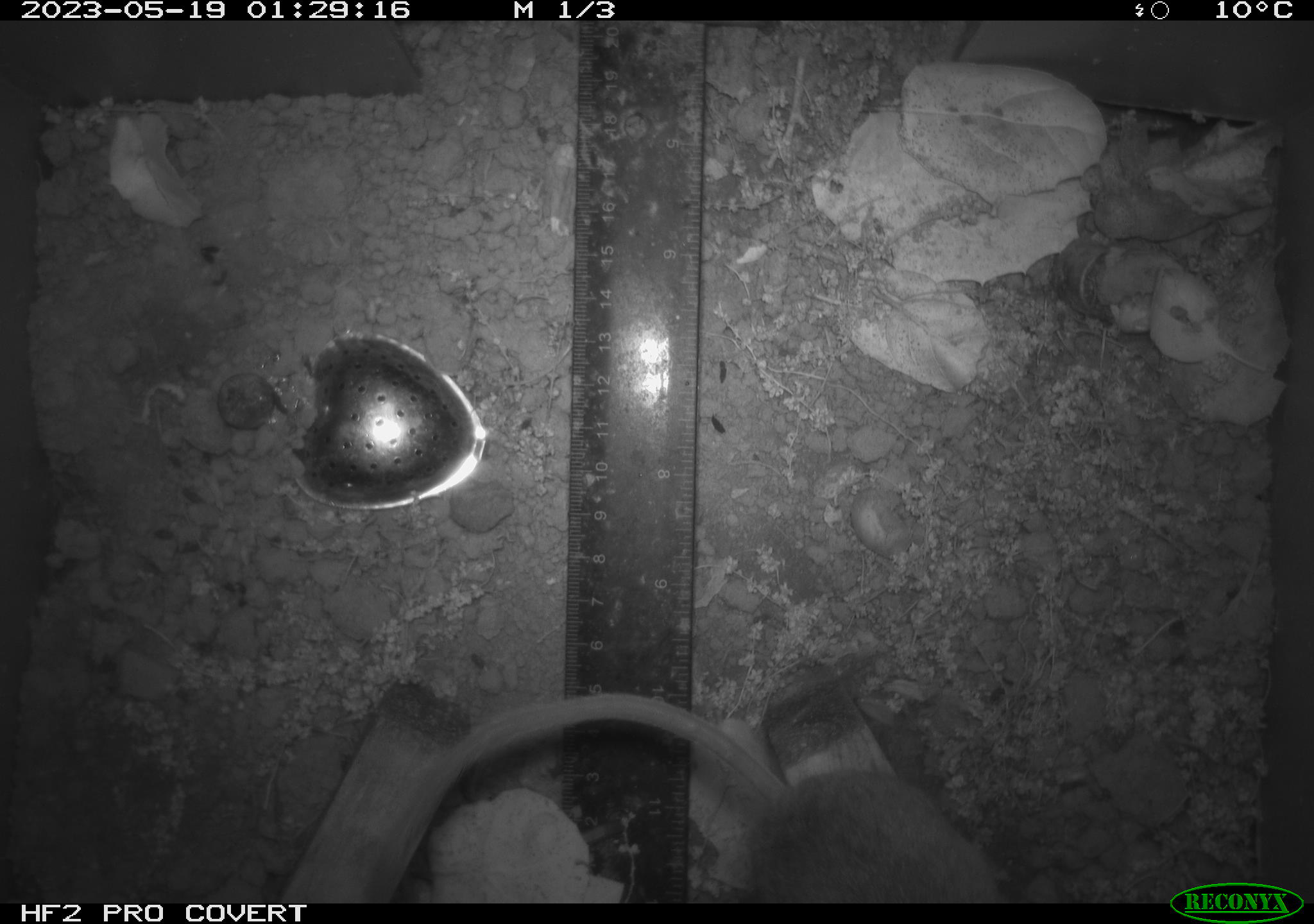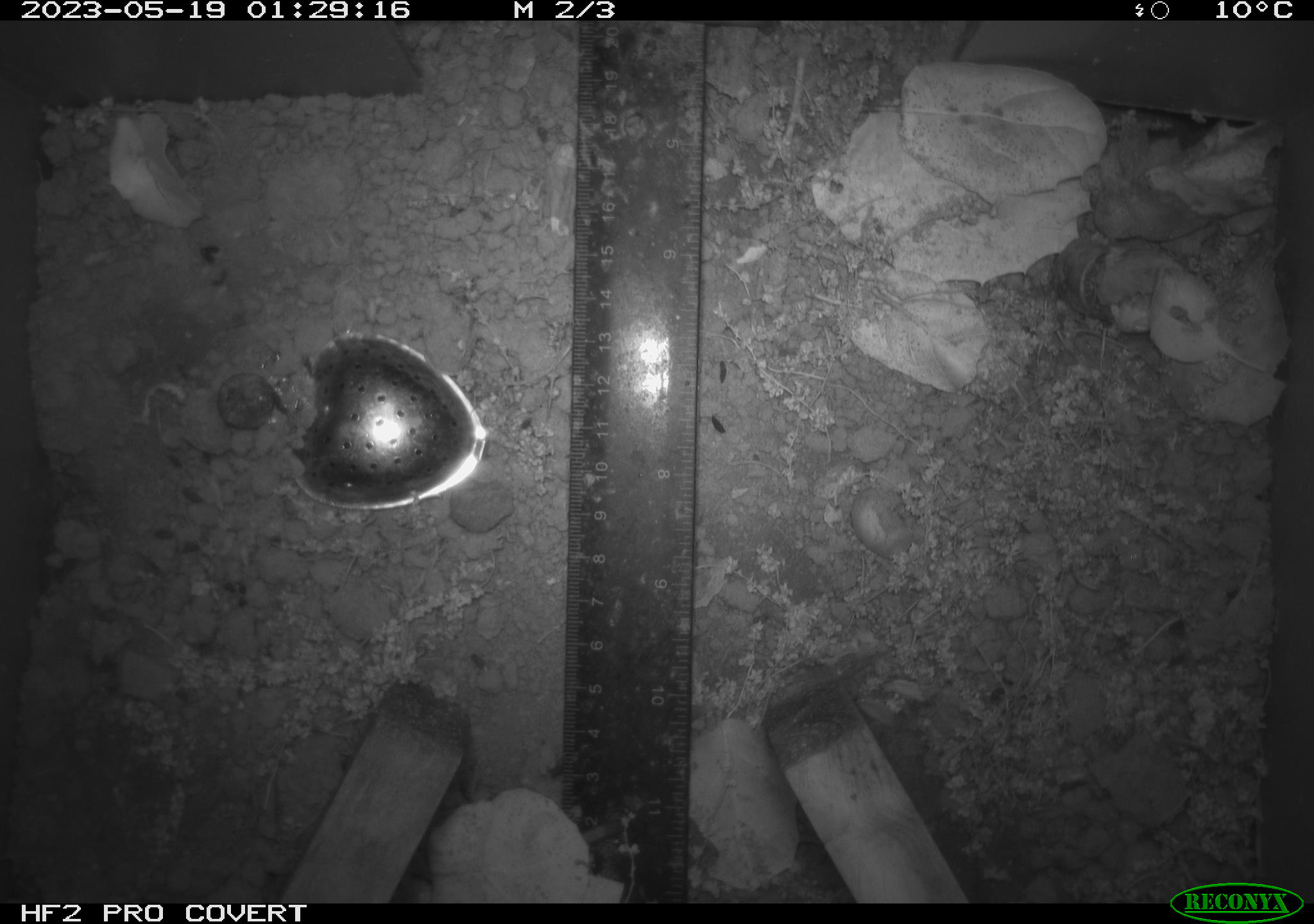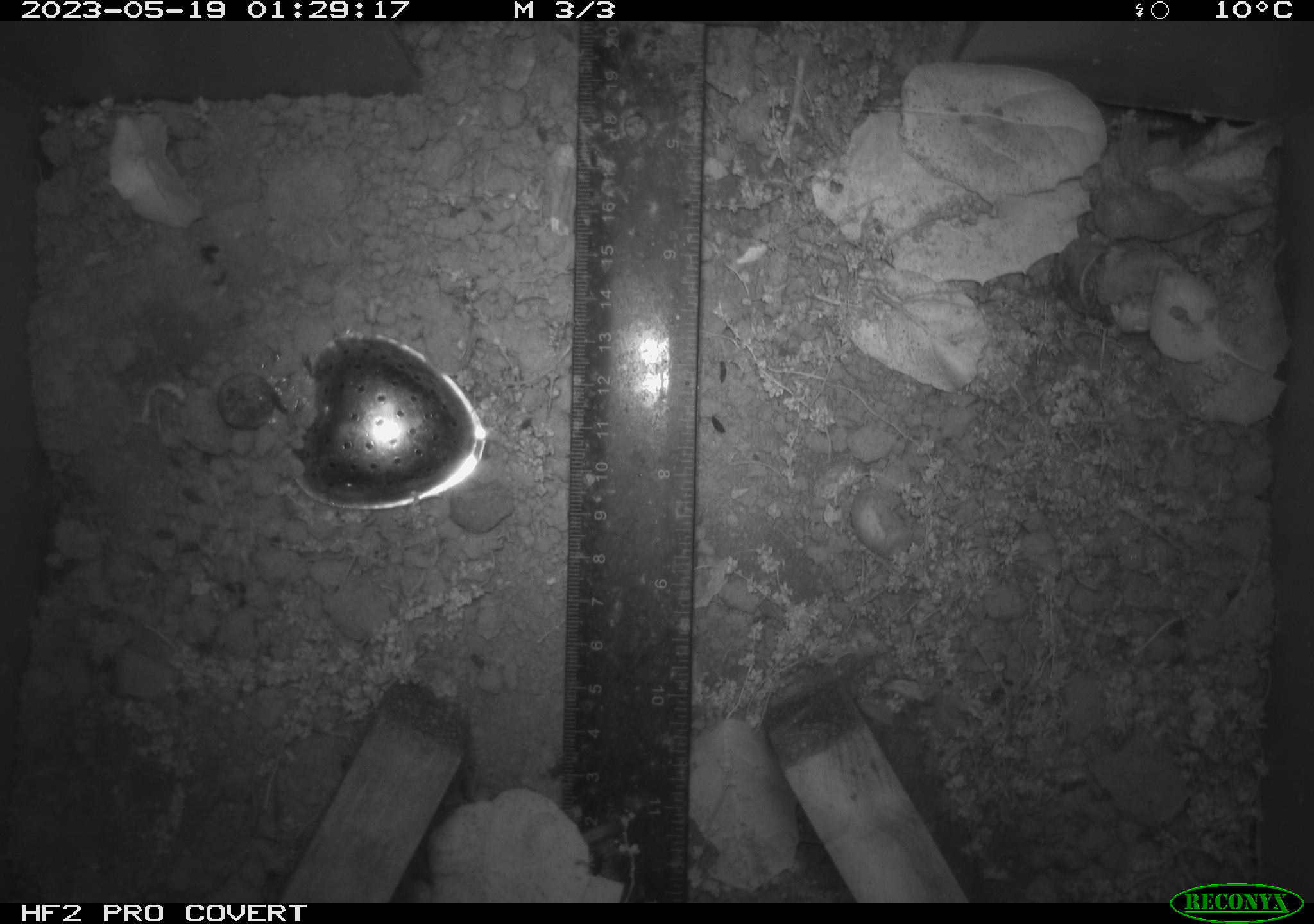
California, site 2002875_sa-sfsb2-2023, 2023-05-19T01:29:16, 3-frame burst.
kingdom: Animalia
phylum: Chordata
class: Mammalia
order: Rodentia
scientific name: Rodentia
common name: mouse species